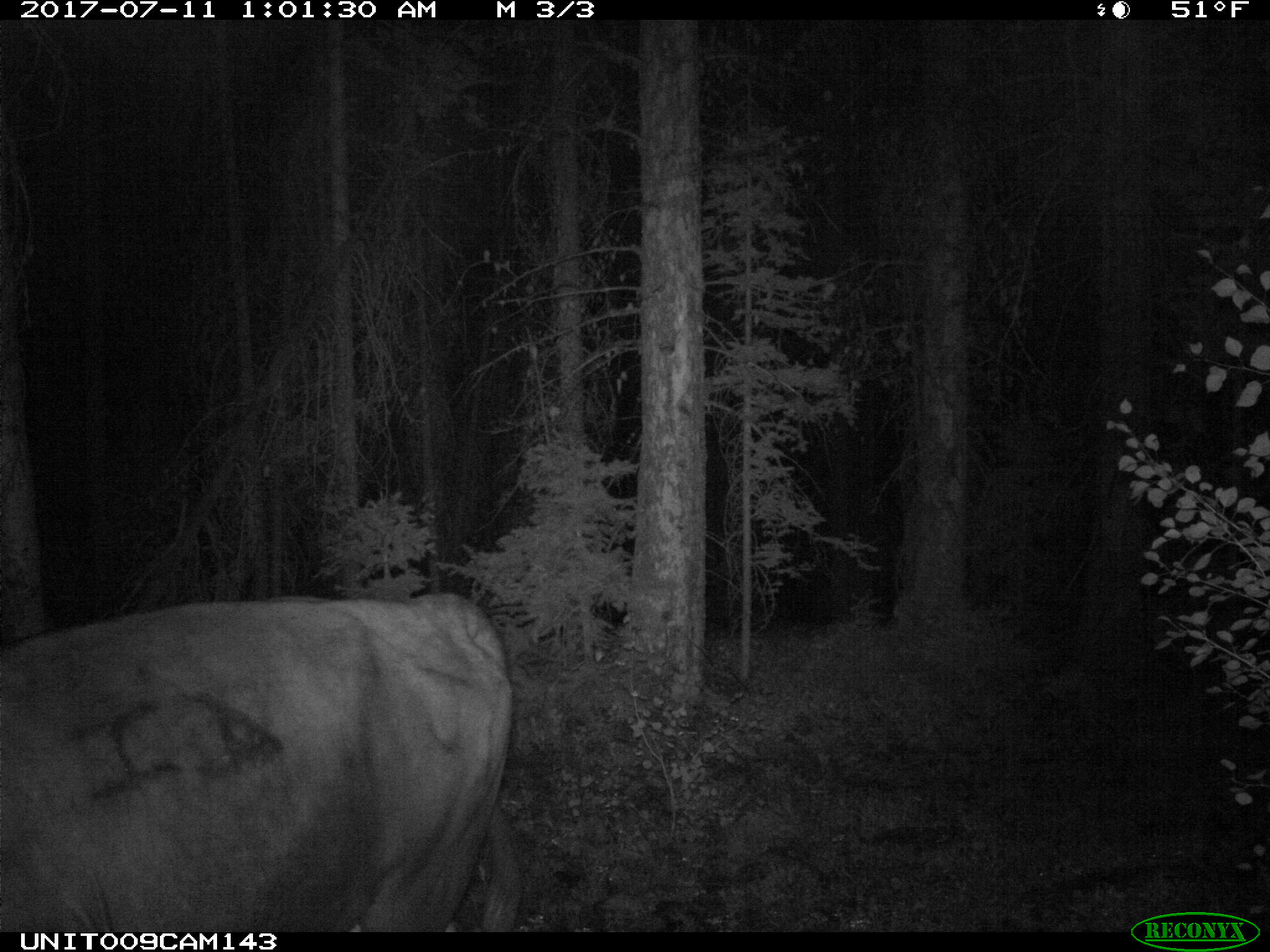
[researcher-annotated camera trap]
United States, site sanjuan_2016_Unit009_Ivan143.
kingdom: Animalia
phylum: Chordata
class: Mammalia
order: Artiodactyla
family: Bovidae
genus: Bos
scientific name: Bos taurus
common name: domestic cow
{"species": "Bos taurus (domestic cow)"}